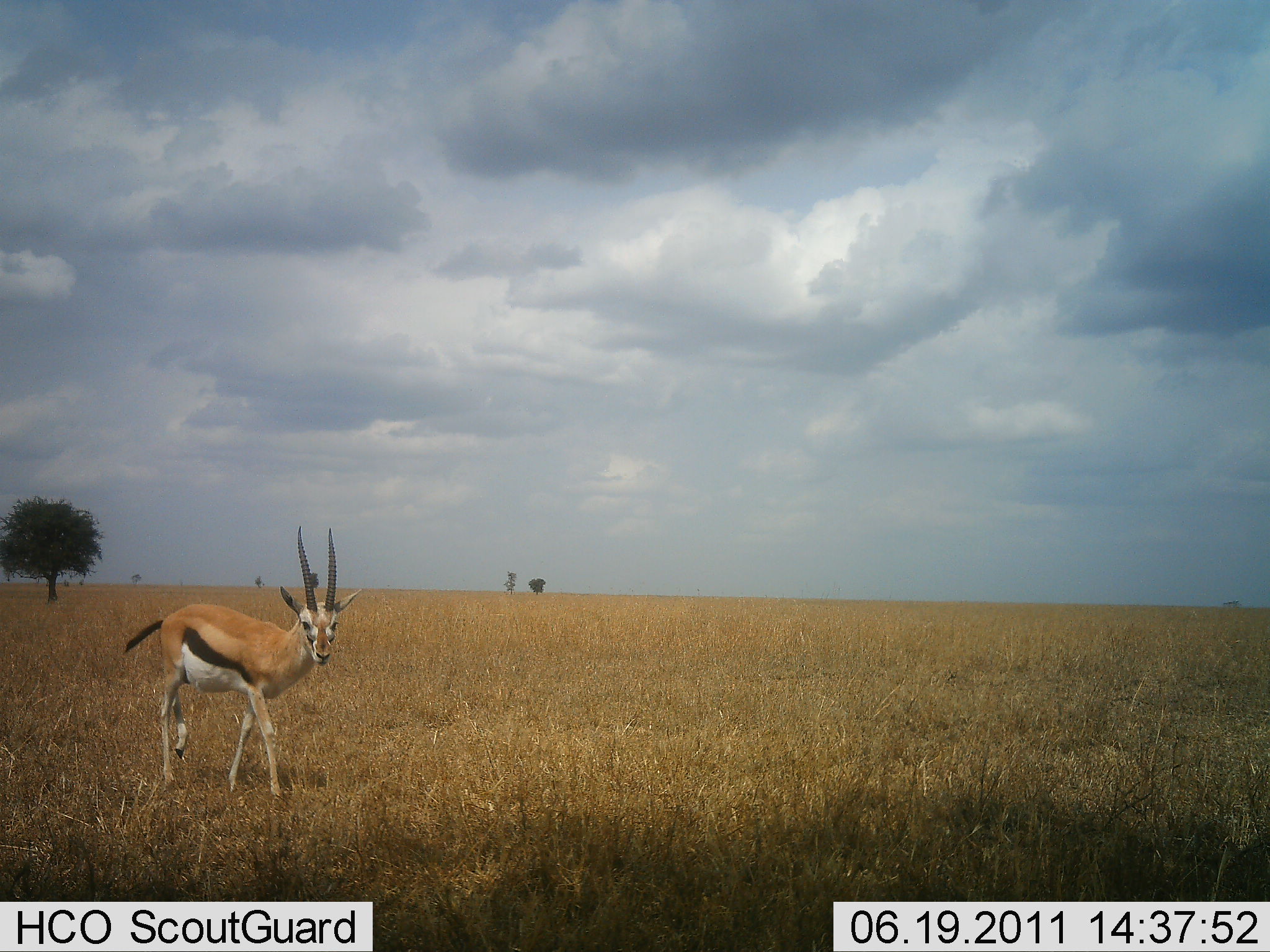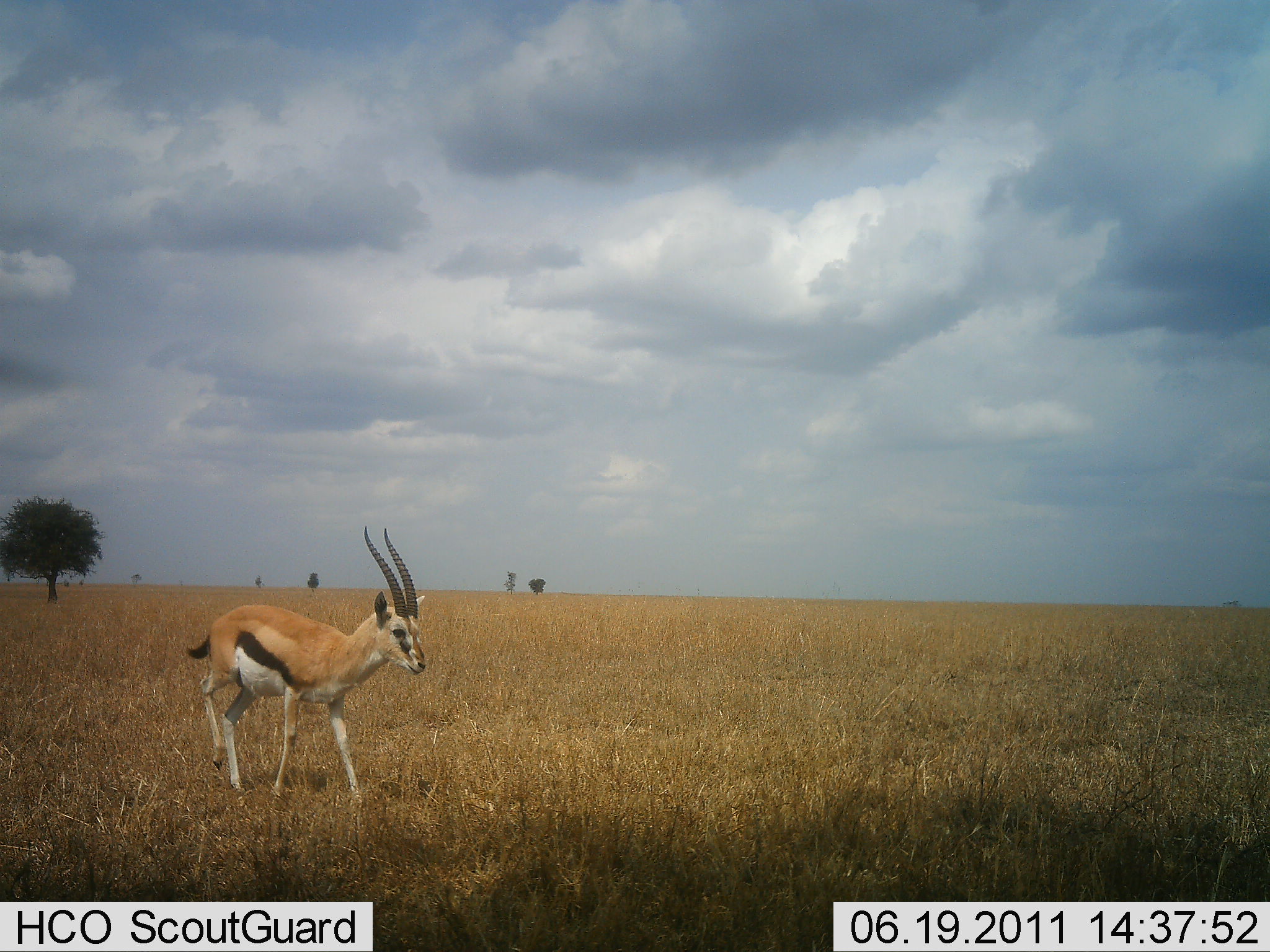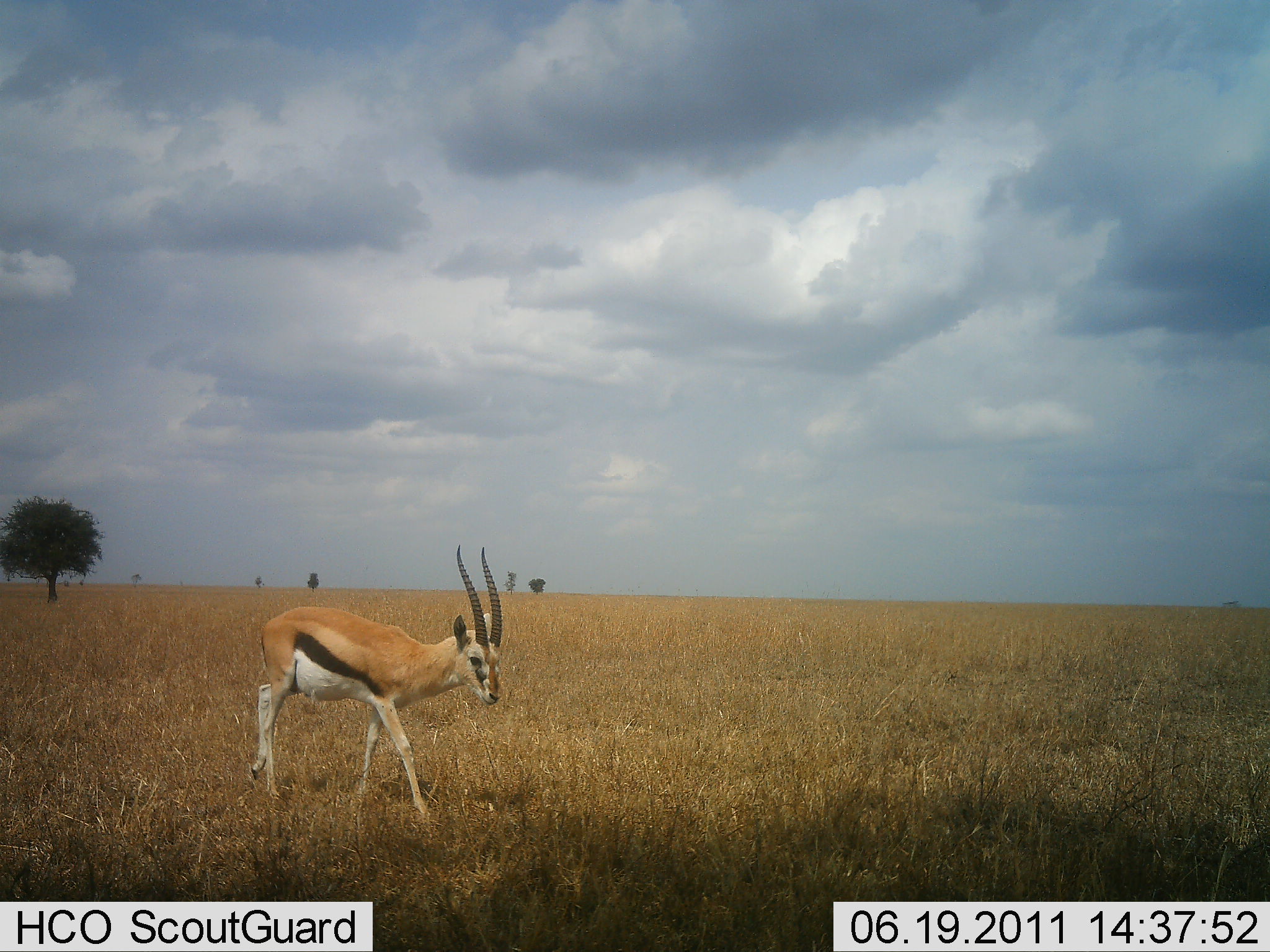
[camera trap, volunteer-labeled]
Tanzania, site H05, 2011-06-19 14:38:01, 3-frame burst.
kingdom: Animalia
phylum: Chordata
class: Mammalia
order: Artiodactyla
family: Bovidae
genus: Eudorcas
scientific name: Eudorcas thomsonii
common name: thomson's gazelle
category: gazellethomsons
Gazellethomsons (thomson's gazelle) (Eudorcas thomsonii), count 1. Behavior (volunteer vote fractions): standing 12%, resting 0%, moving 88%, interacting 0%. Young present (vote fraction): 6%. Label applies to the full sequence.